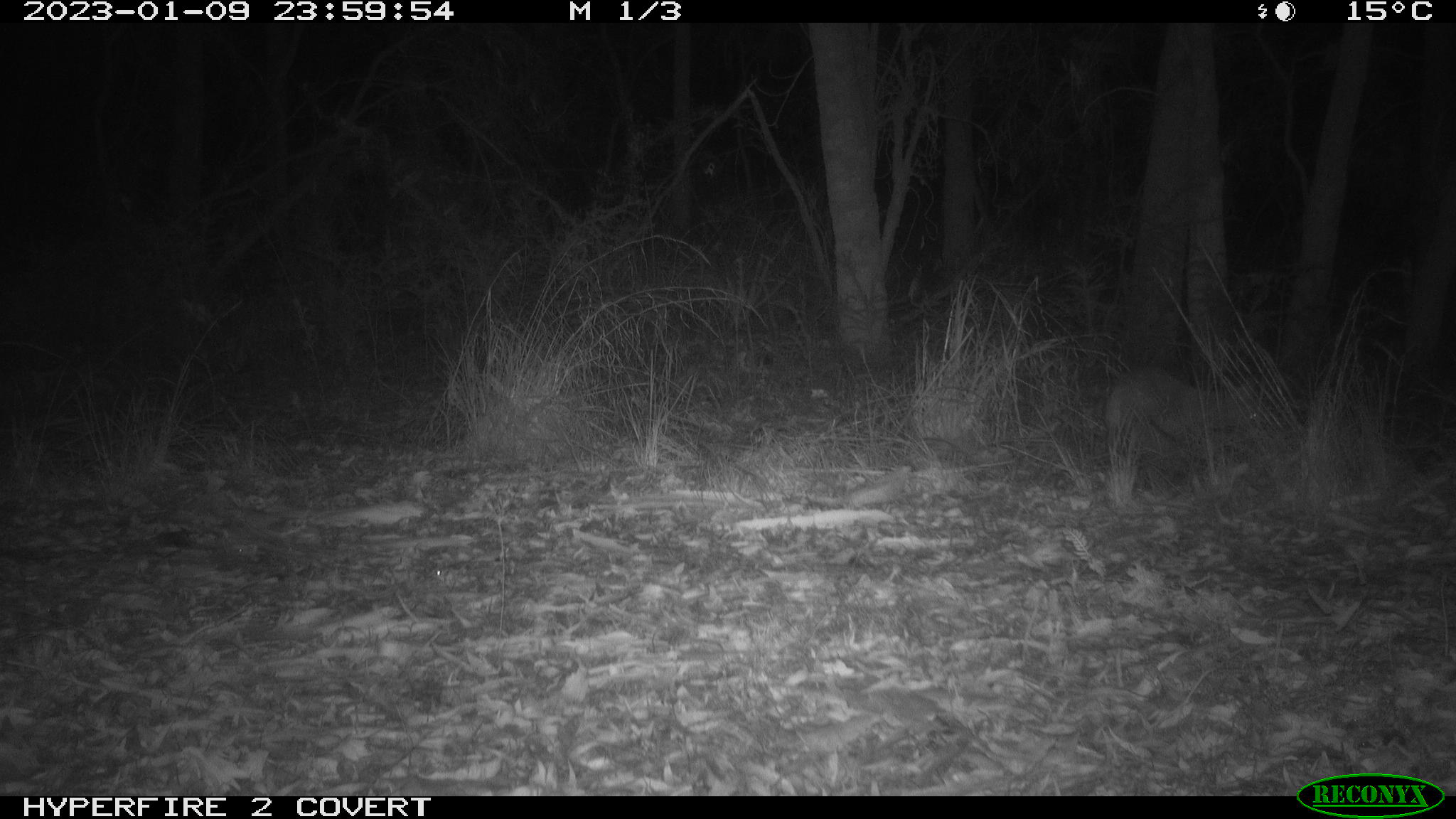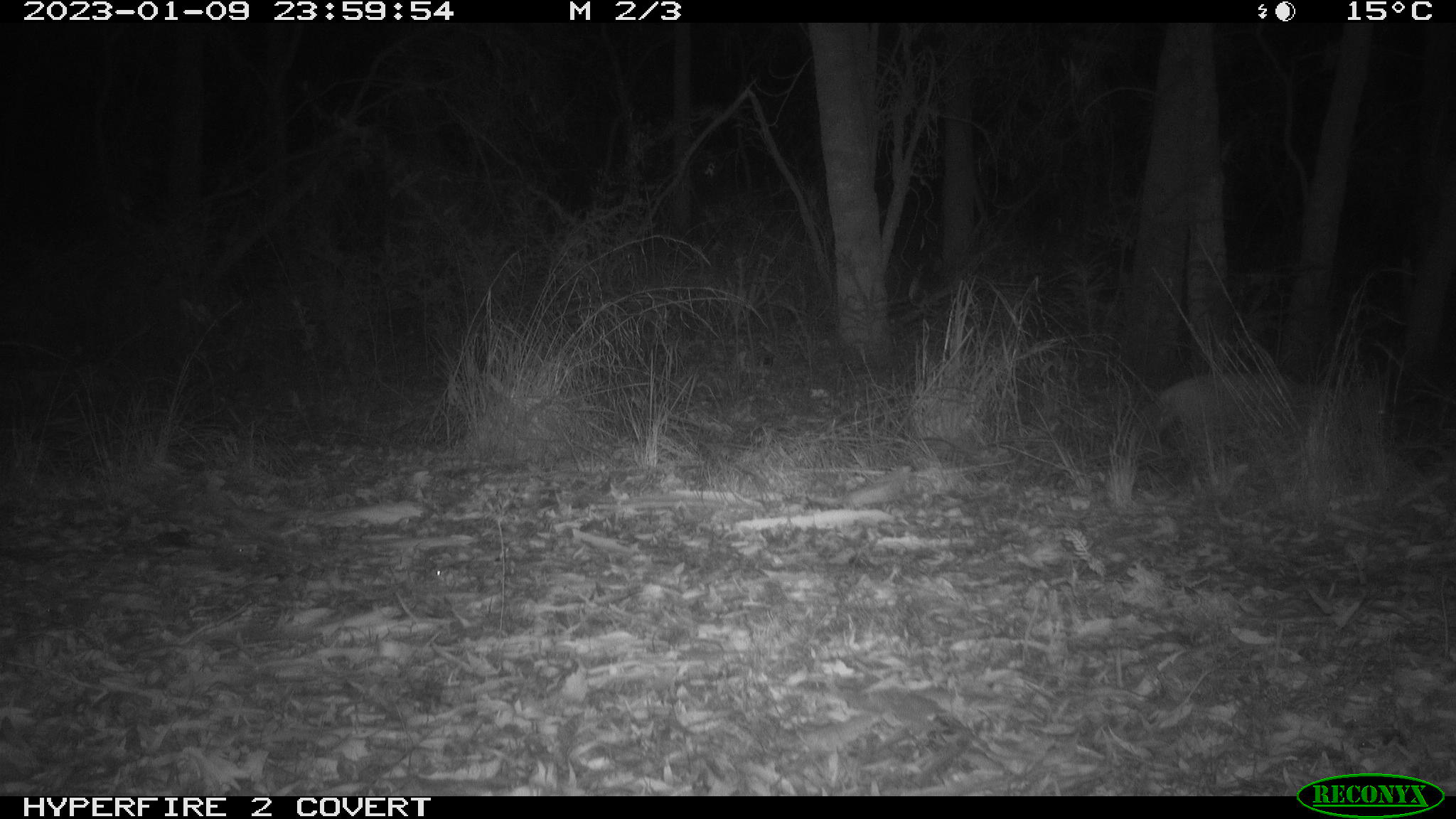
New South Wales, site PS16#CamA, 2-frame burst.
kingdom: Animalia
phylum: Chordata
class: Mammalia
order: Carnivora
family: Canidae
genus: Vulpes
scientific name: Vulpes vulpes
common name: red fox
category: fox